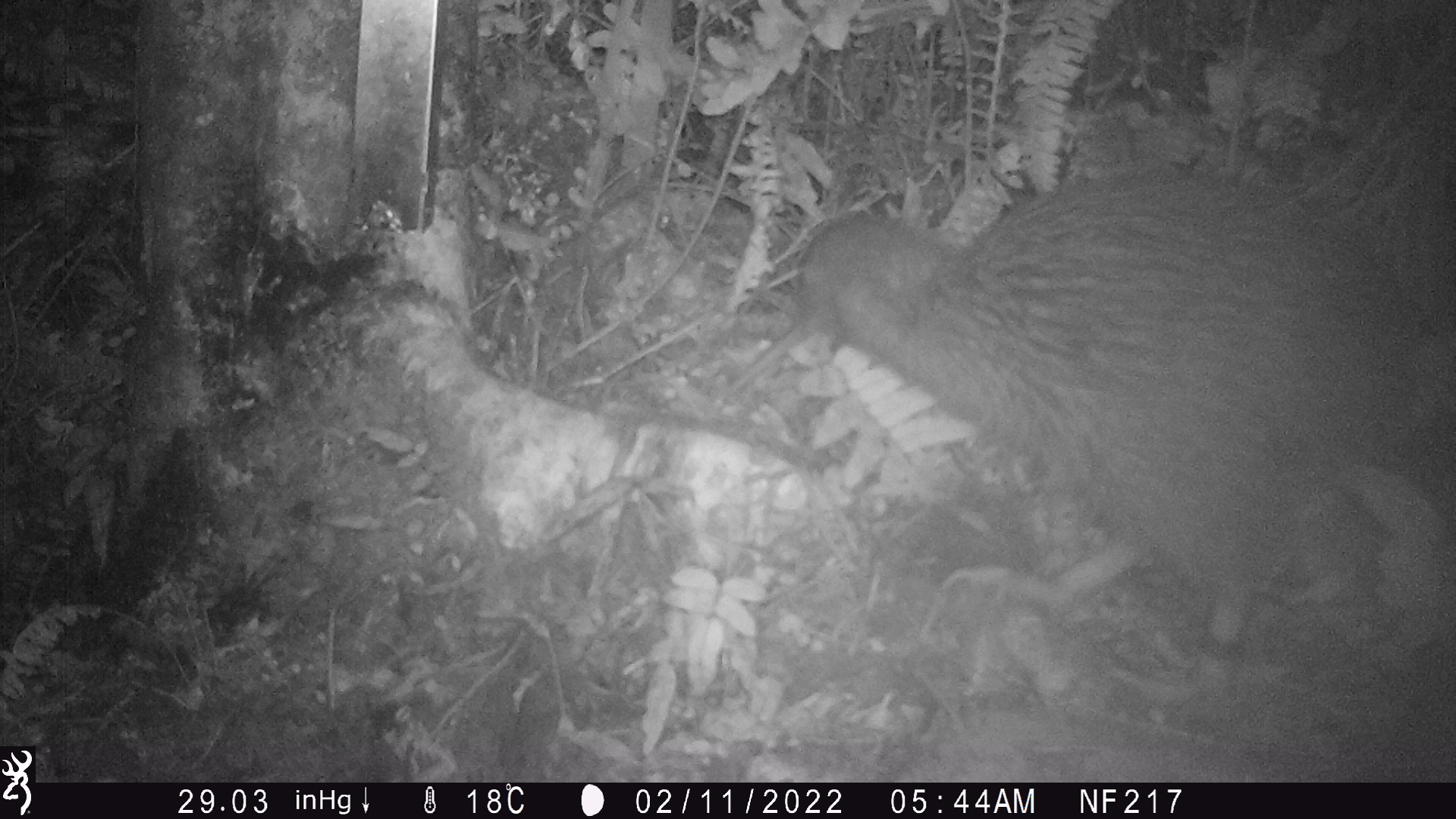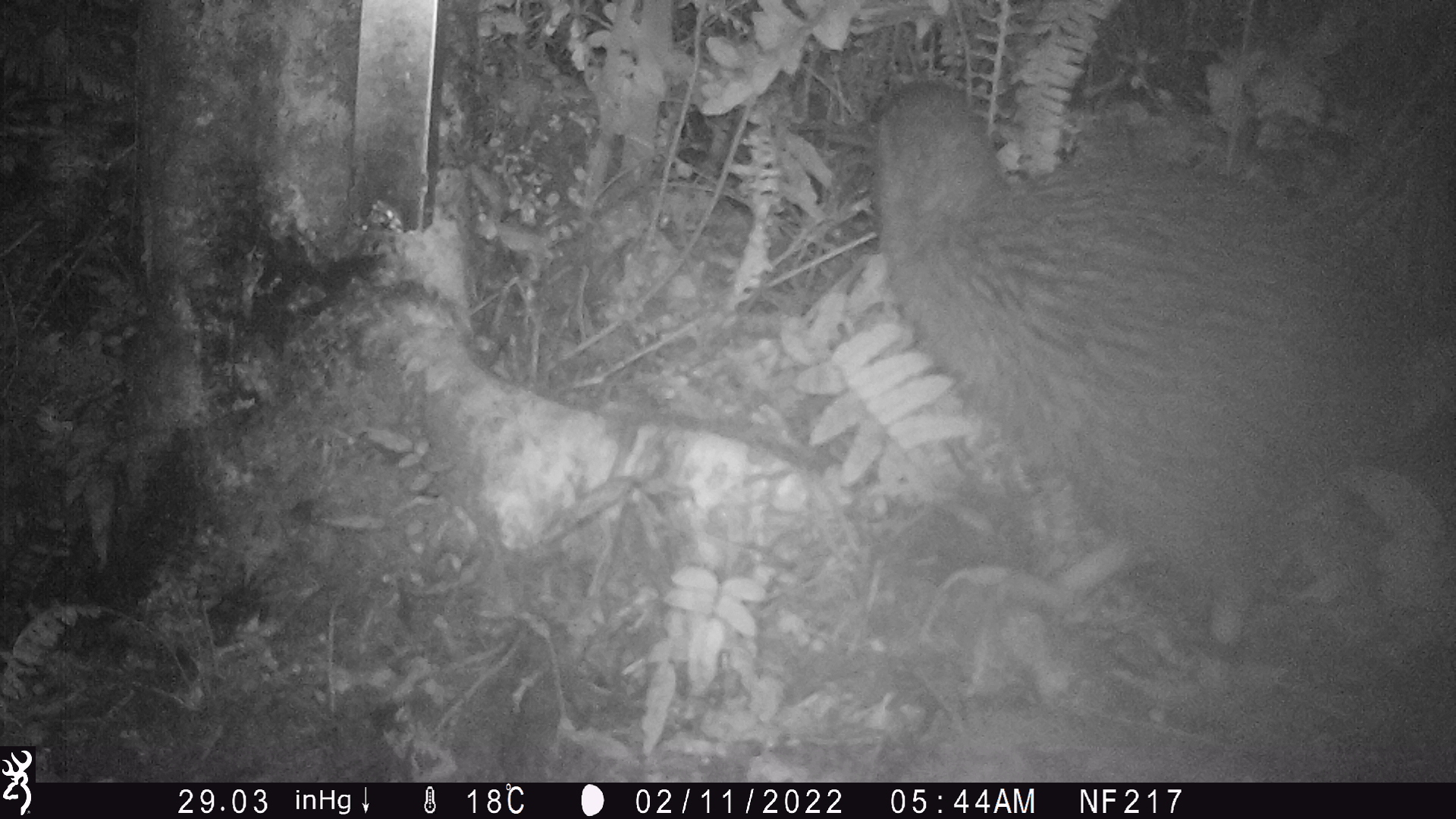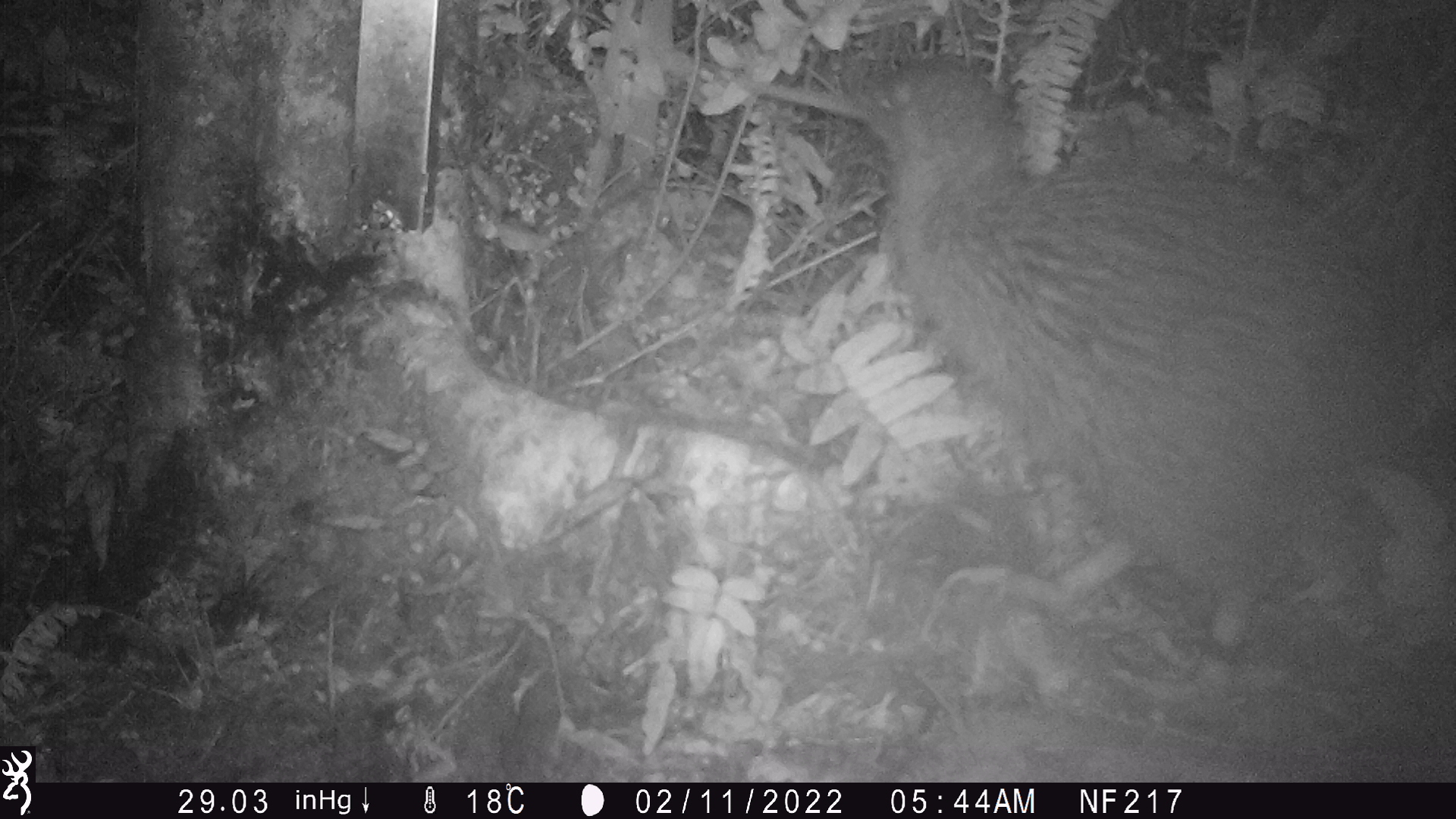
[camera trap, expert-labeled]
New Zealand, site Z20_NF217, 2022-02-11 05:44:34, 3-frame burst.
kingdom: Animalia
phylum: Chordata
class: Aves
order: Apterygiformes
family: Apterygidae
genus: Apteryx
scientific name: Apteryx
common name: kiwi